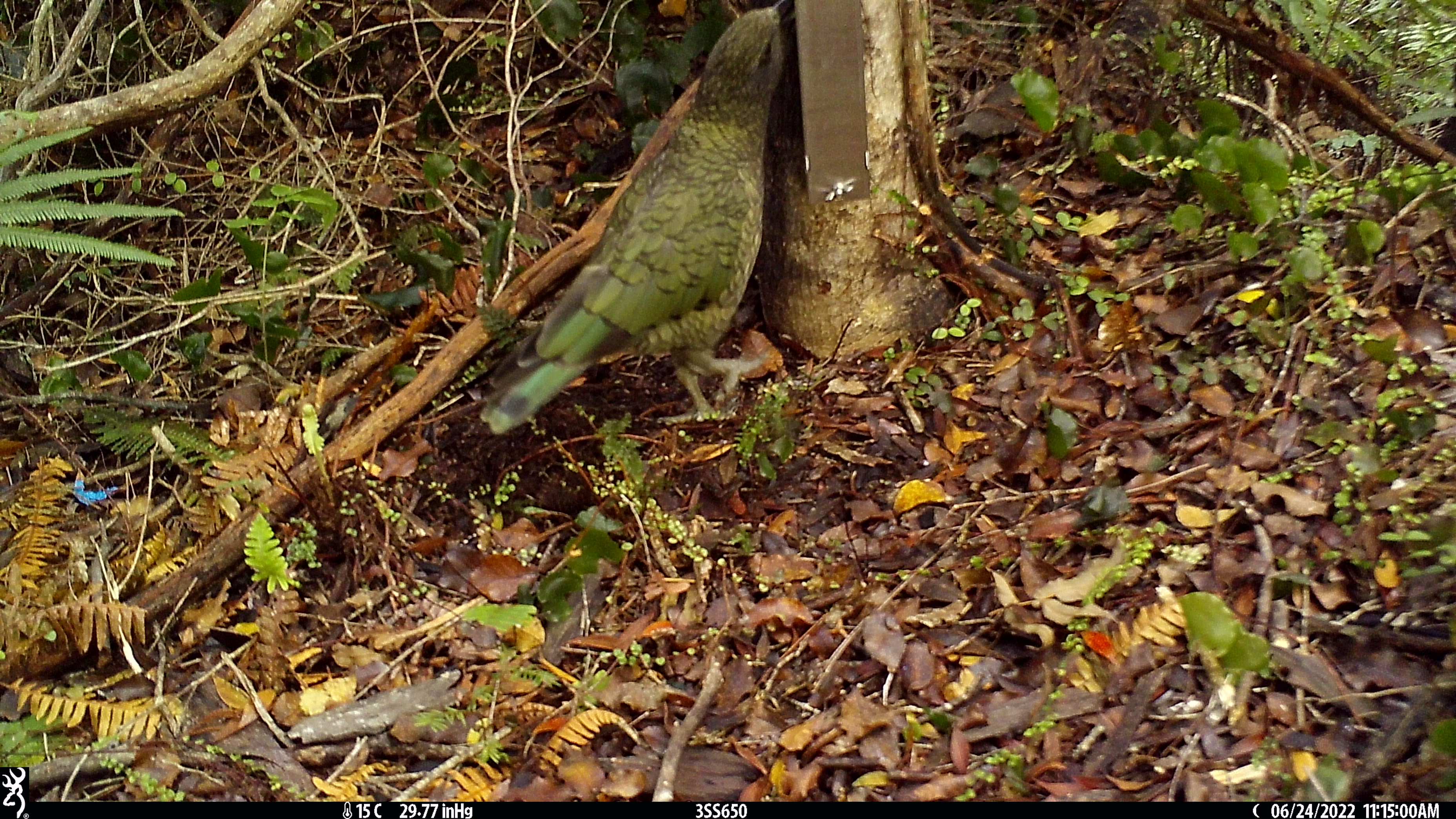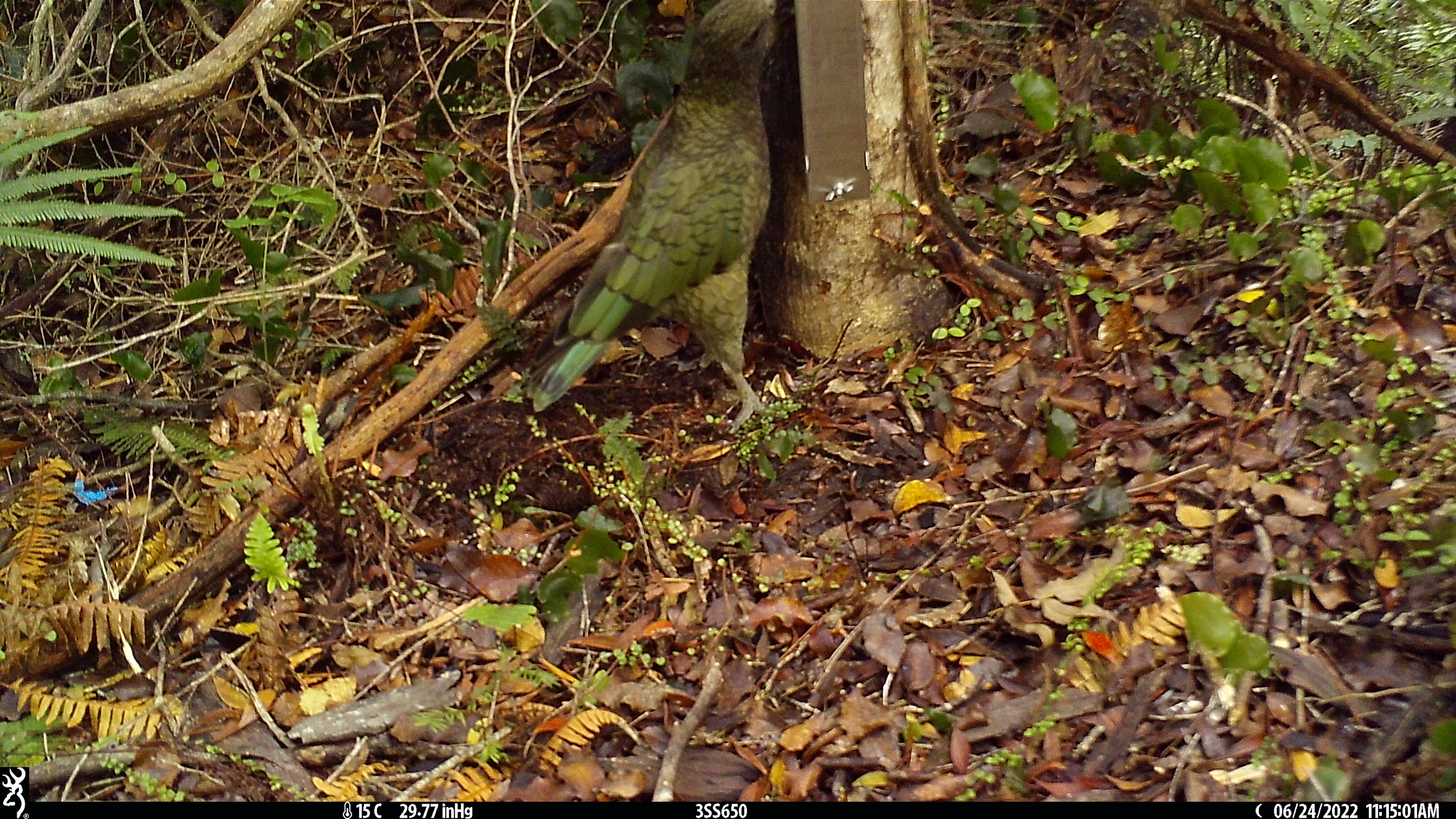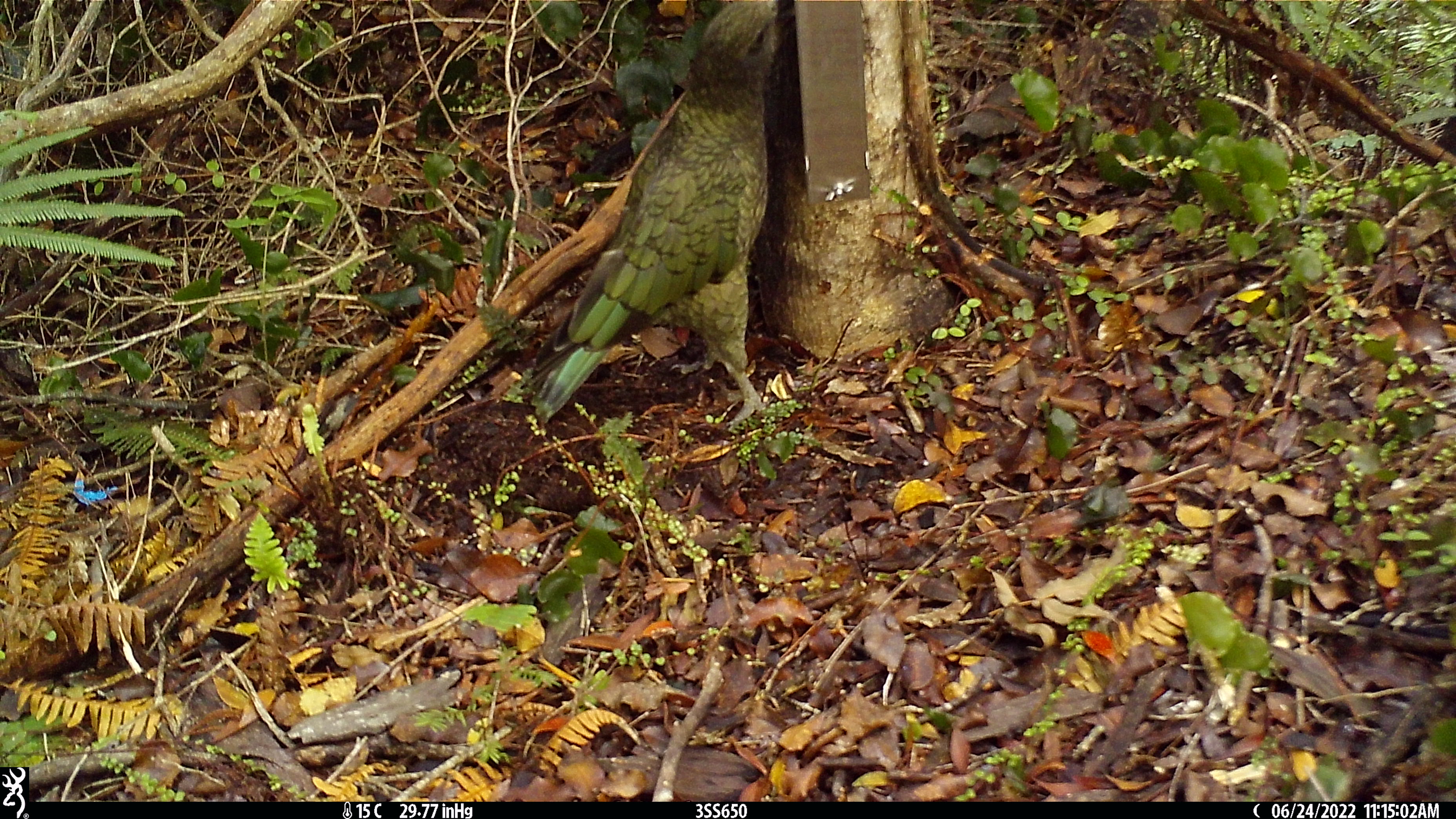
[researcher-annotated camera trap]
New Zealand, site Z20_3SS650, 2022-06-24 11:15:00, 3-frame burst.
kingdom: Animalia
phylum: Chordata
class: Aves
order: Psittaciformes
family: Strigopidae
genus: Nestor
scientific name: Nestor notabilis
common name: kea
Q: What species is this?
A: Kea (Nestor notabilis).